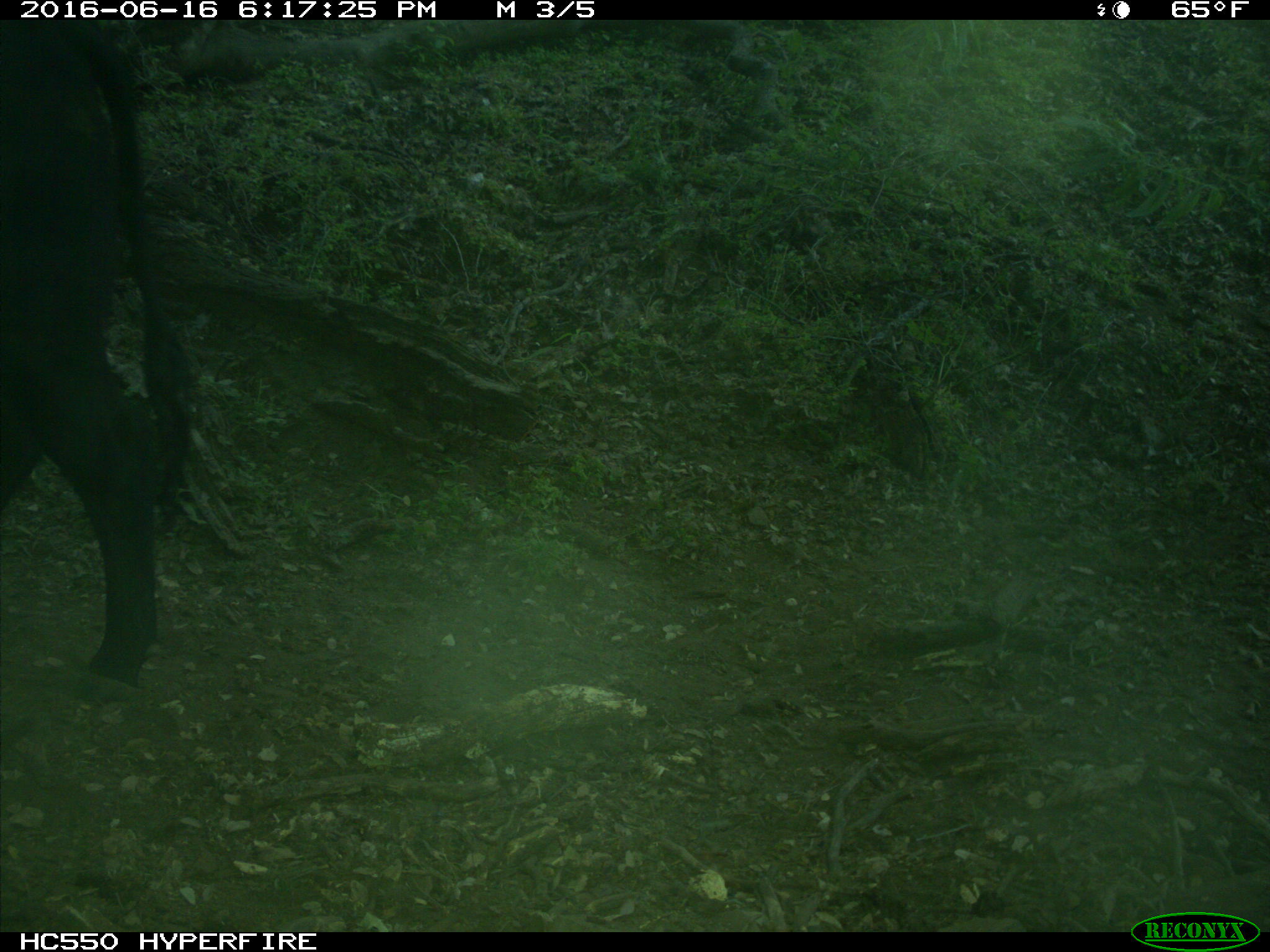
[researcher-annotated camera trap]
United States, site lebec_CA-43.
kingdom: Animalia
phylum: Chordata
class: Mammalia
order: Artiodactyla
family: Bovidae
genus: Bos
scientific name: Bos taurus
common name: domestic cow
Bos taurus (domestic cow).